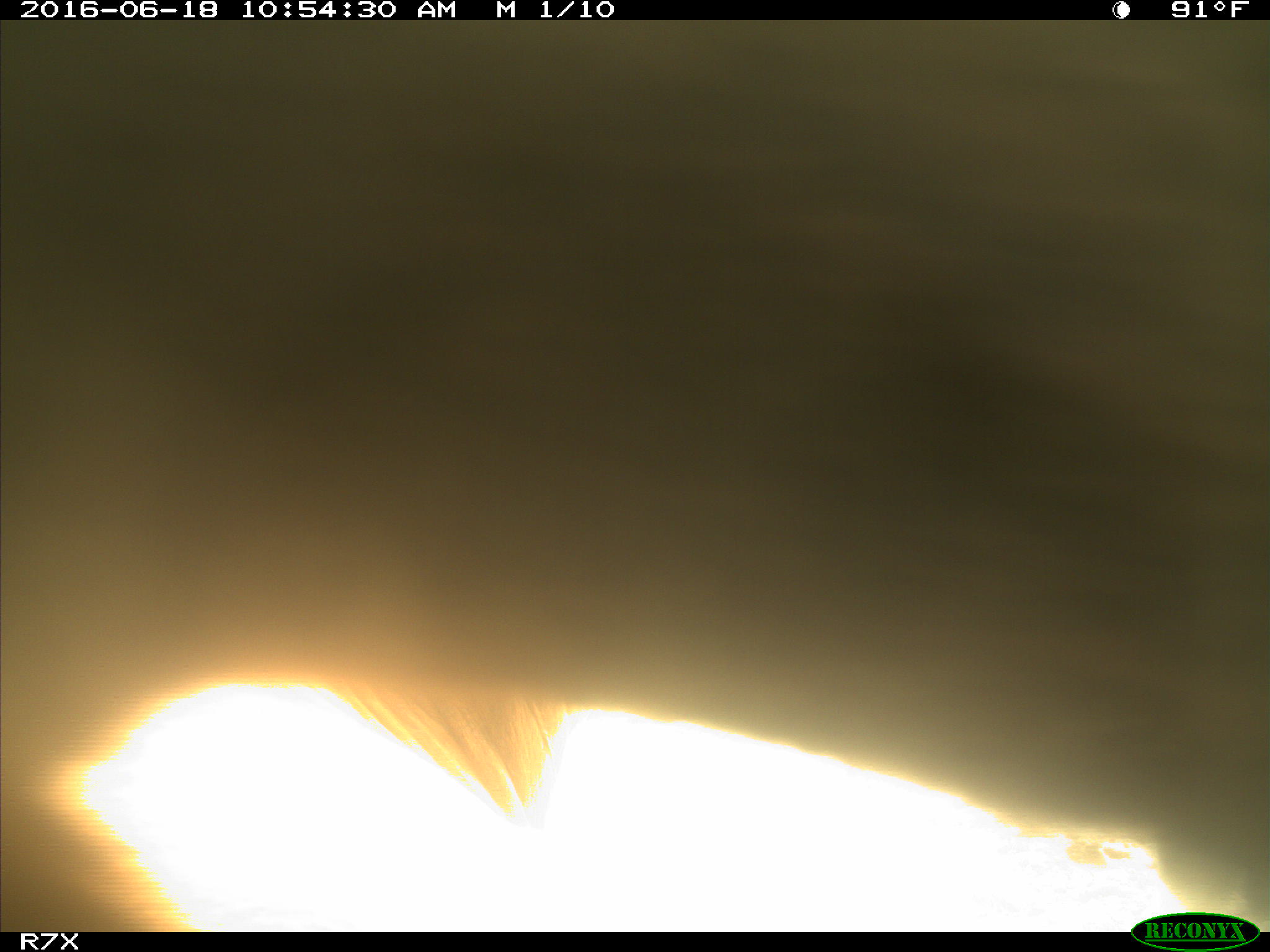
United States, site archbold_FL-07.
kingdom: Animalia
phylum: Chordata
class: Mammalia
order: Artiodactyla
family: Bovidae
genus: Bos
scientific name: Bos taurus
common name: domestic cow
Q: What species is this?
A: Bos taurus (domestic cow).